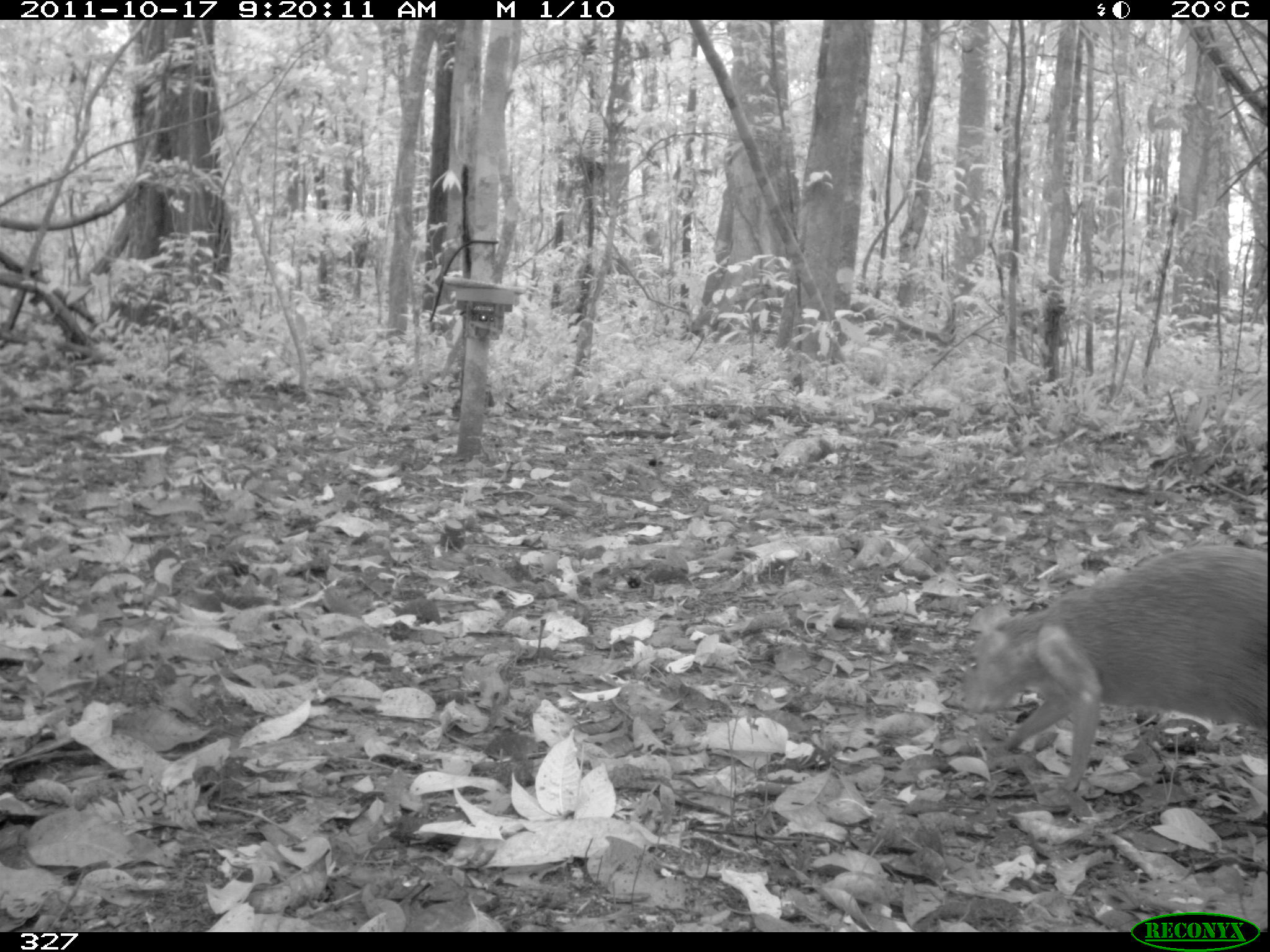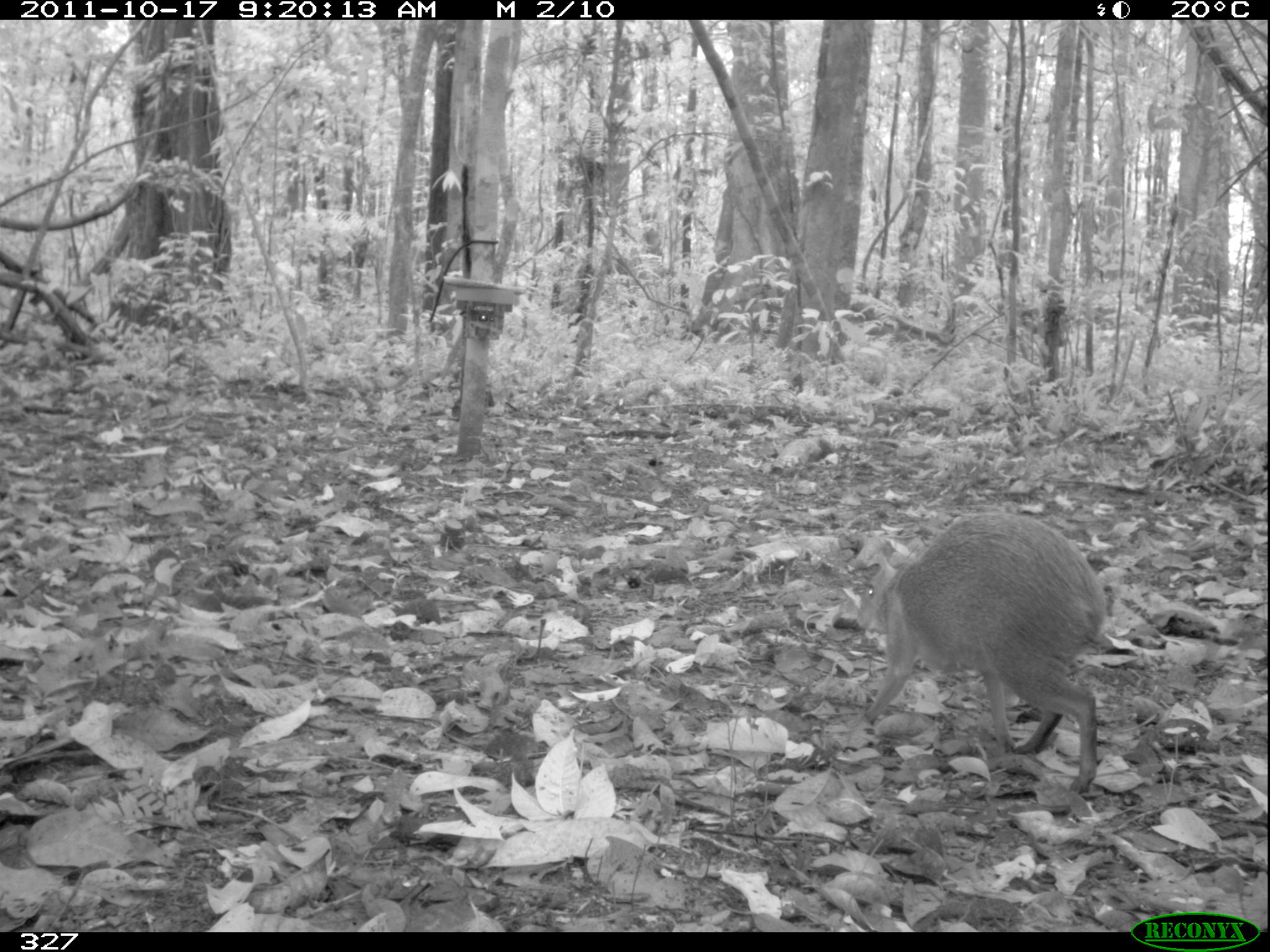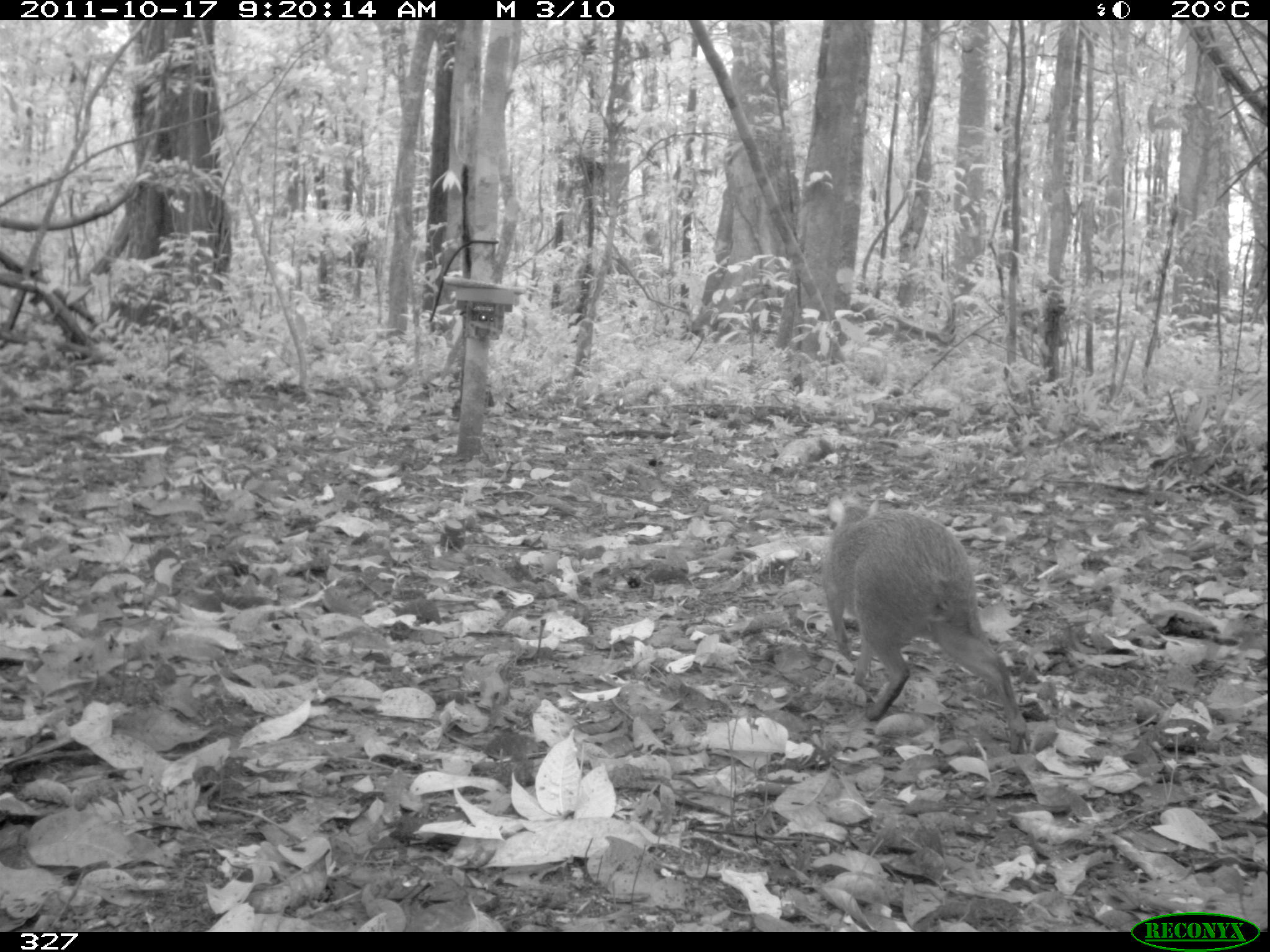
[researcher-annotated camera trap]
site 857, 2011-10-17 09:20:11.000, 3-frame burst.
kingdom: Animalia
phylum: Chordata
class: Mammalia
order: Rodentia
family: Dasyproctidae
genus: Dasyprocta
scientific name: Dasyprocta punctata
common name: central american agouti